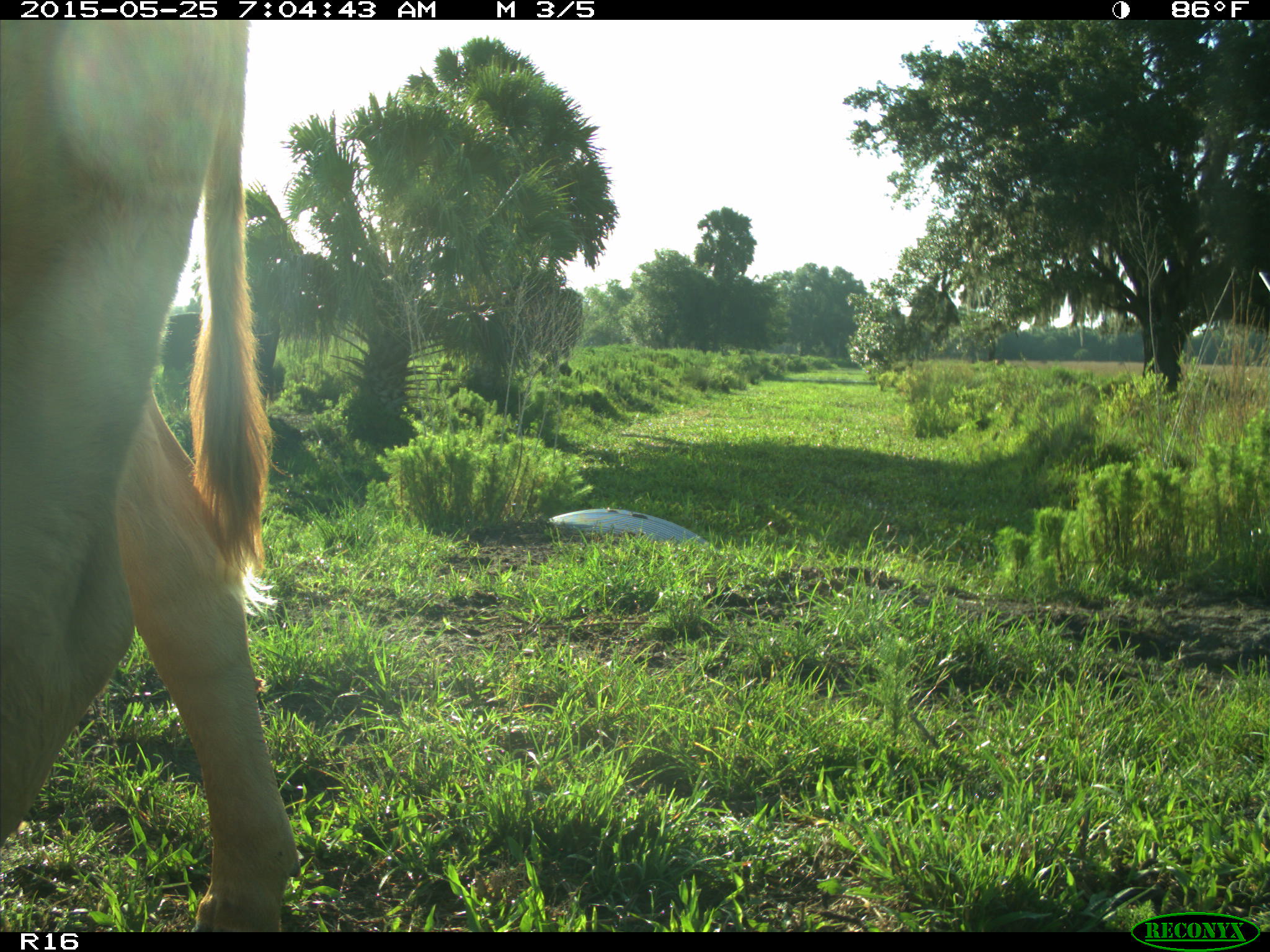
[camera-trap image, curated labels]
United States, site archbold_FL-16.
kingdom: Animalia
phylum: Chordata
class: Mammalia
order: Artiodactyla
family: Bovidae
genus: Bos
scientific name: Bos taurus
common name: domestic cow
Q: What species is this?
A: Bos taurus (domestic cow).